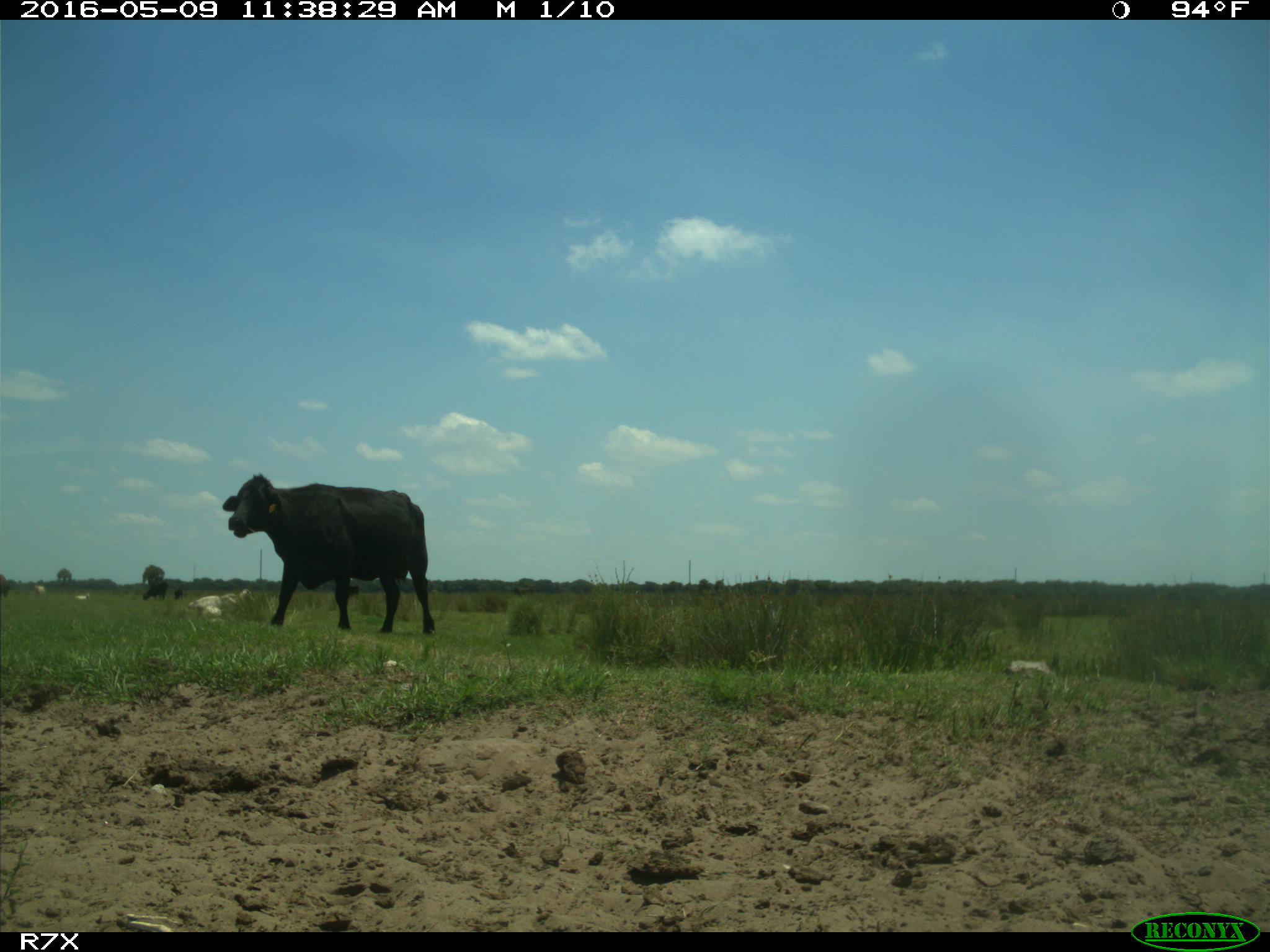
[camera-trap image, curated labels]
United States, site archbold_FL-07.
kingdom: Animalia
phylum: Chordata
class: Mammalia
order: Artiodactyla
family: Bovidae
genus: Bos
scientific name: Bos taurus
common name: domestic cow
Bos taurus (domestic cow).